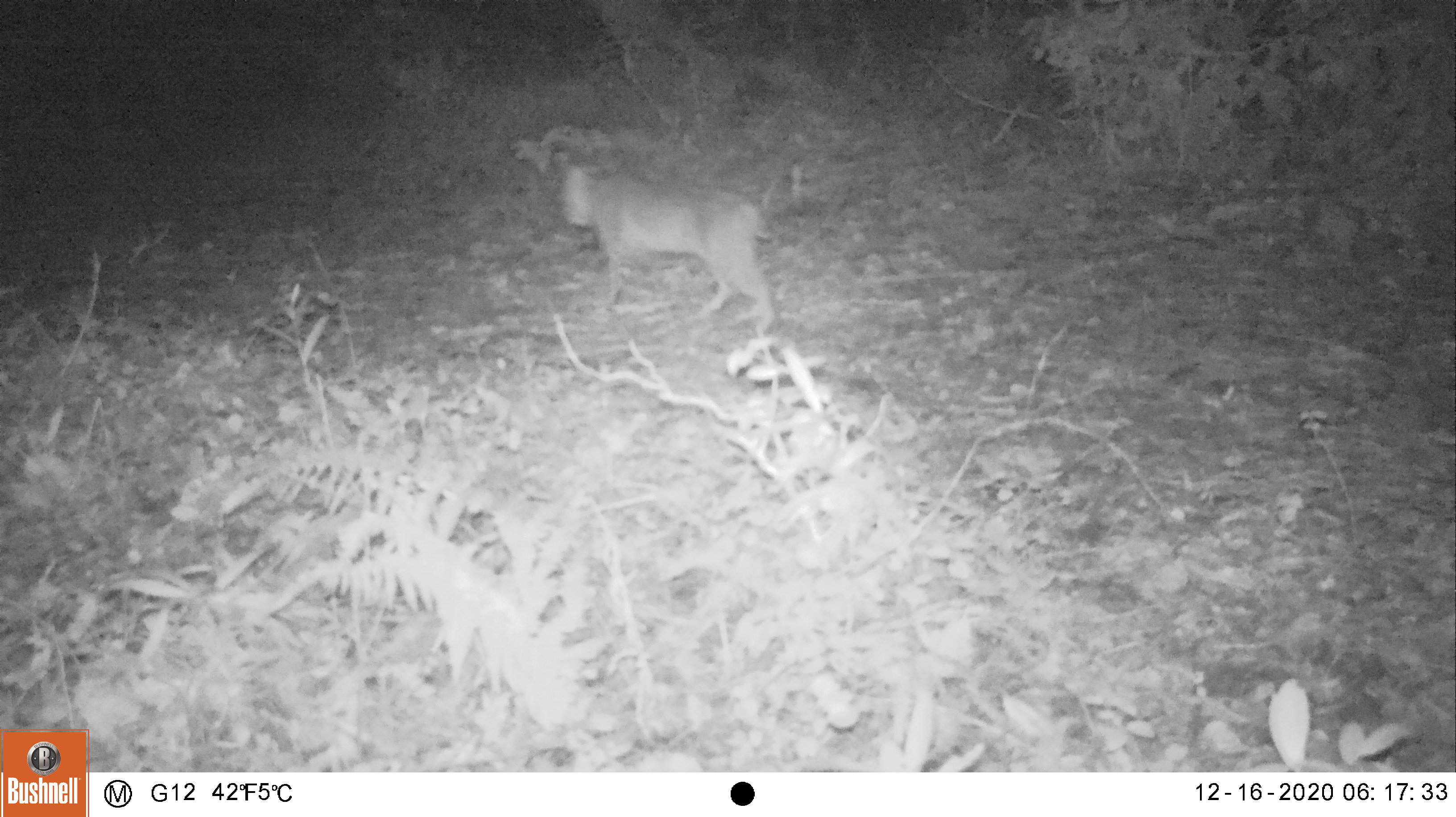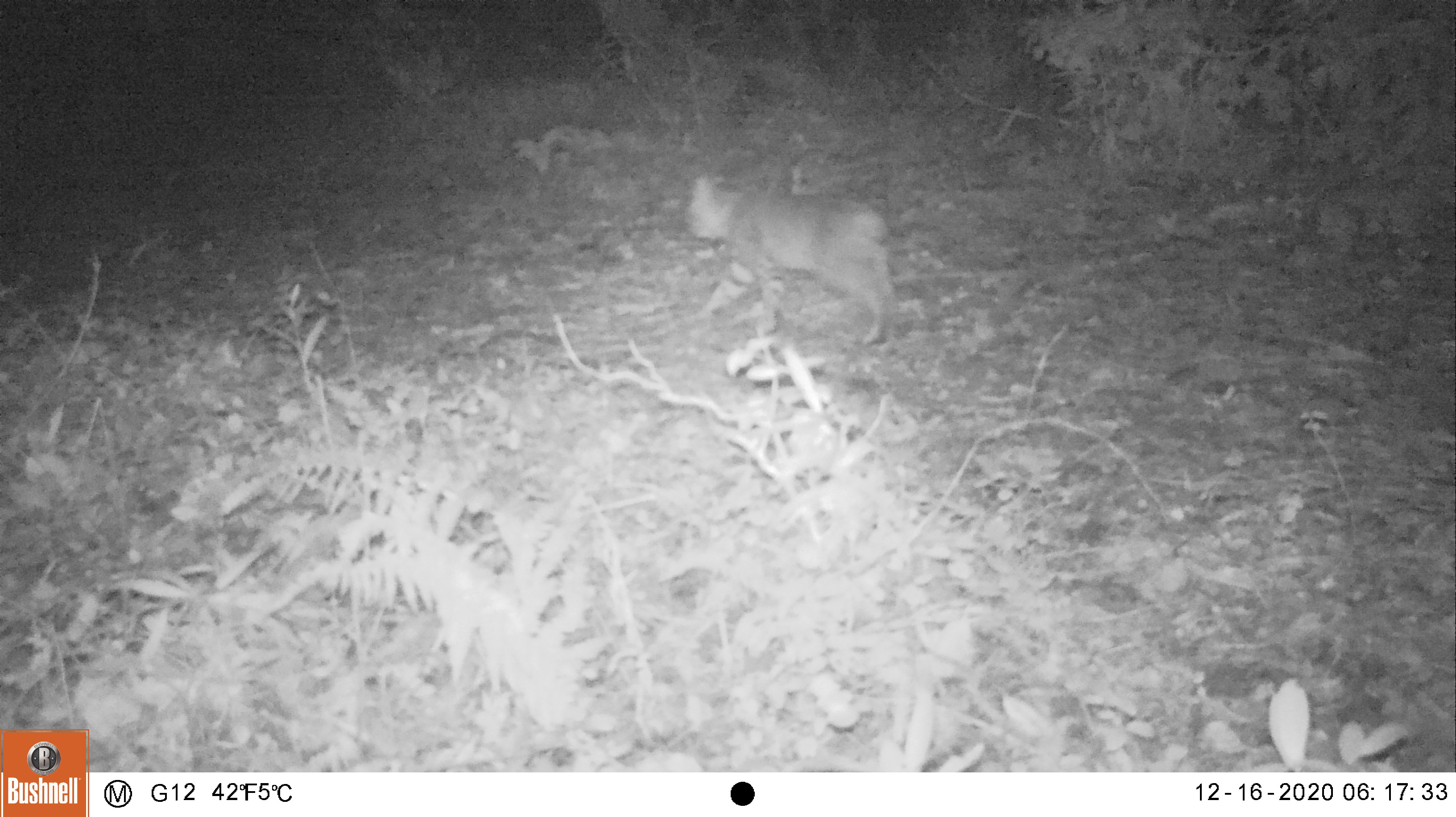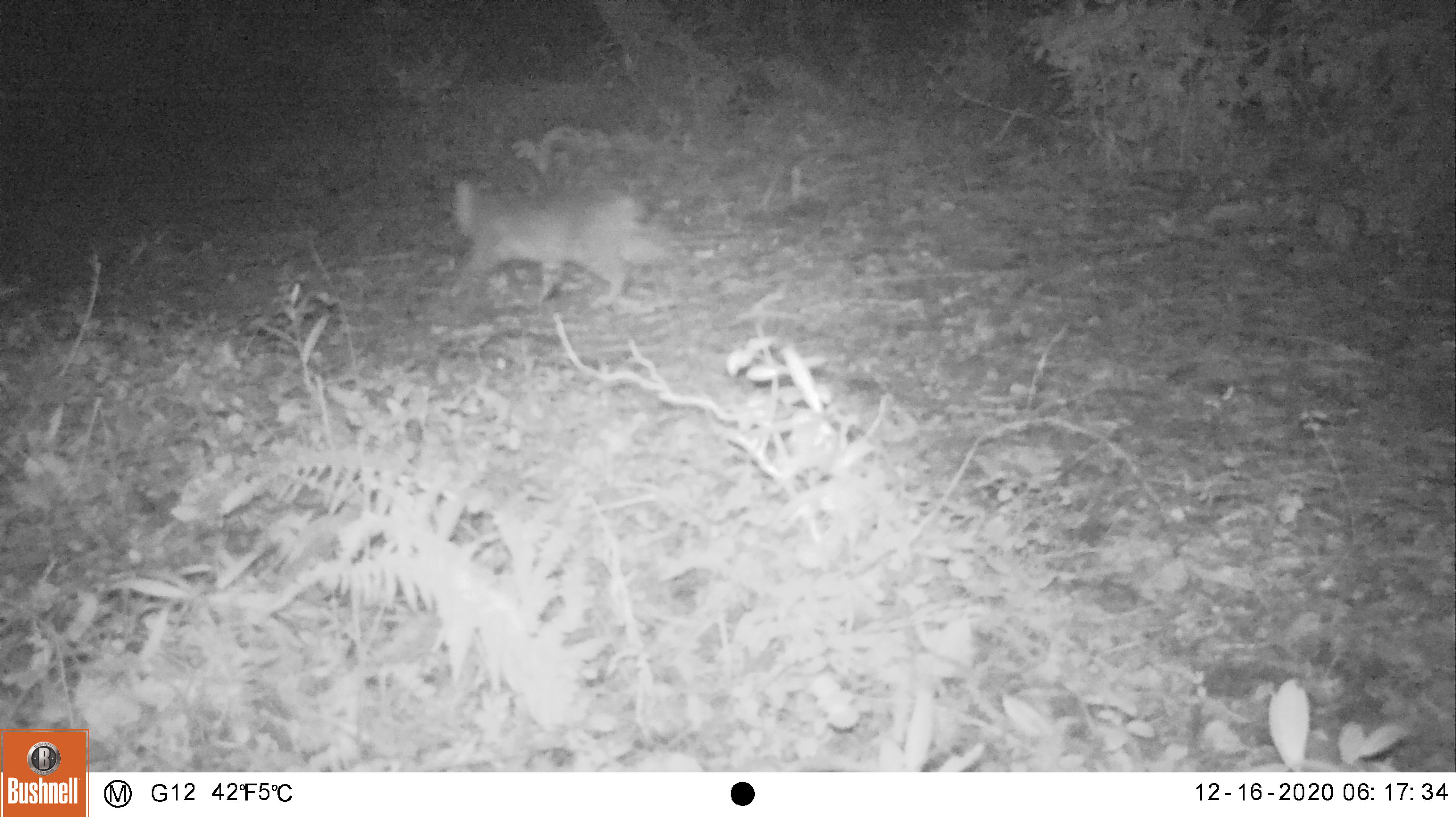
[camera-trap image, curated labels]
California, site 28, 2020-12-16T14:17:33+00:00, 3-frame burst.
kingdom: Animalia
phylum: Chordata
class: Mammalia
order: Carnivora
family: Felidae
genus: Lynx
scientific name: Lynx rufus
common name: bobcat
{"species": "bobcat (Lynx rufus)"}